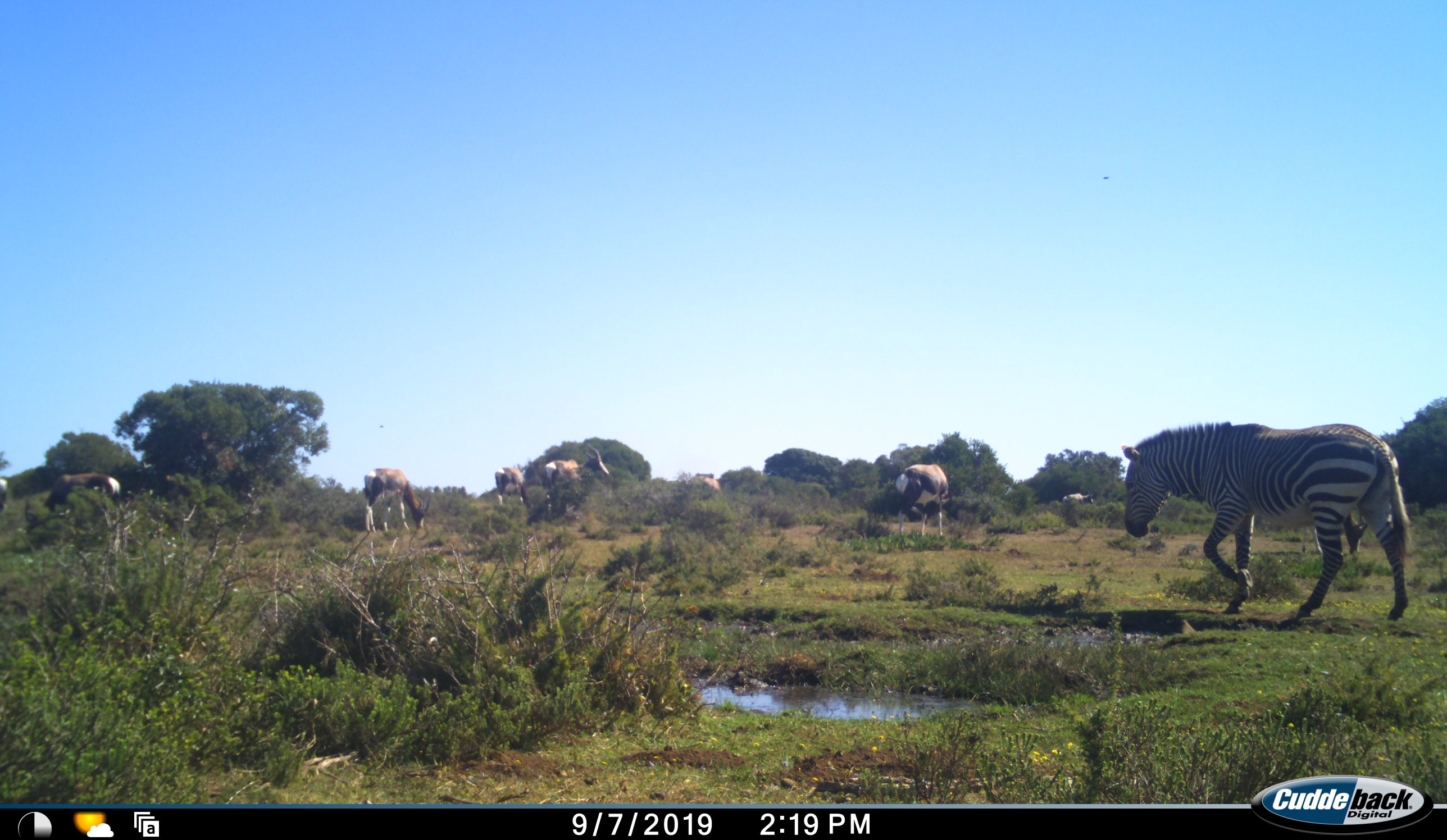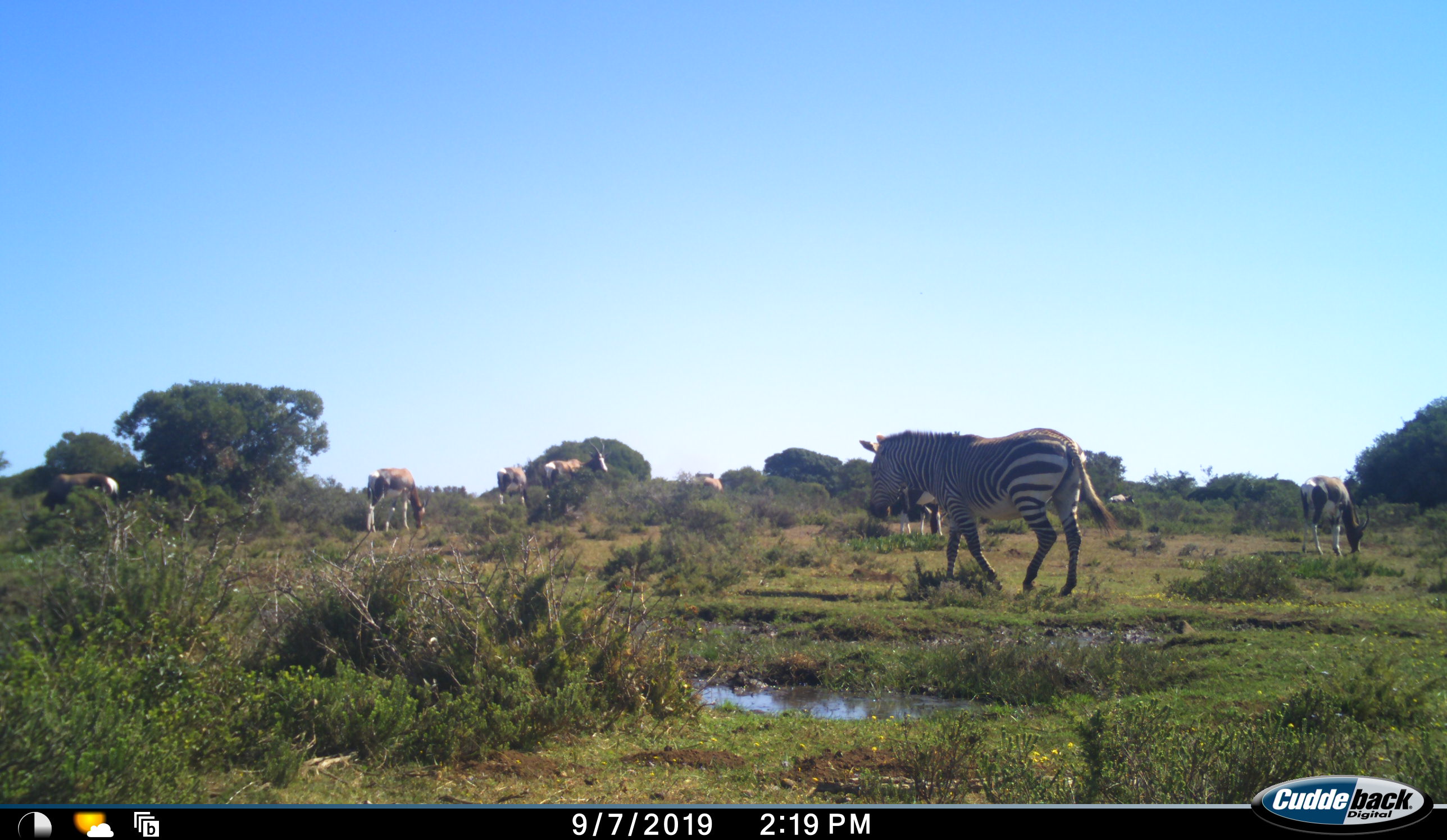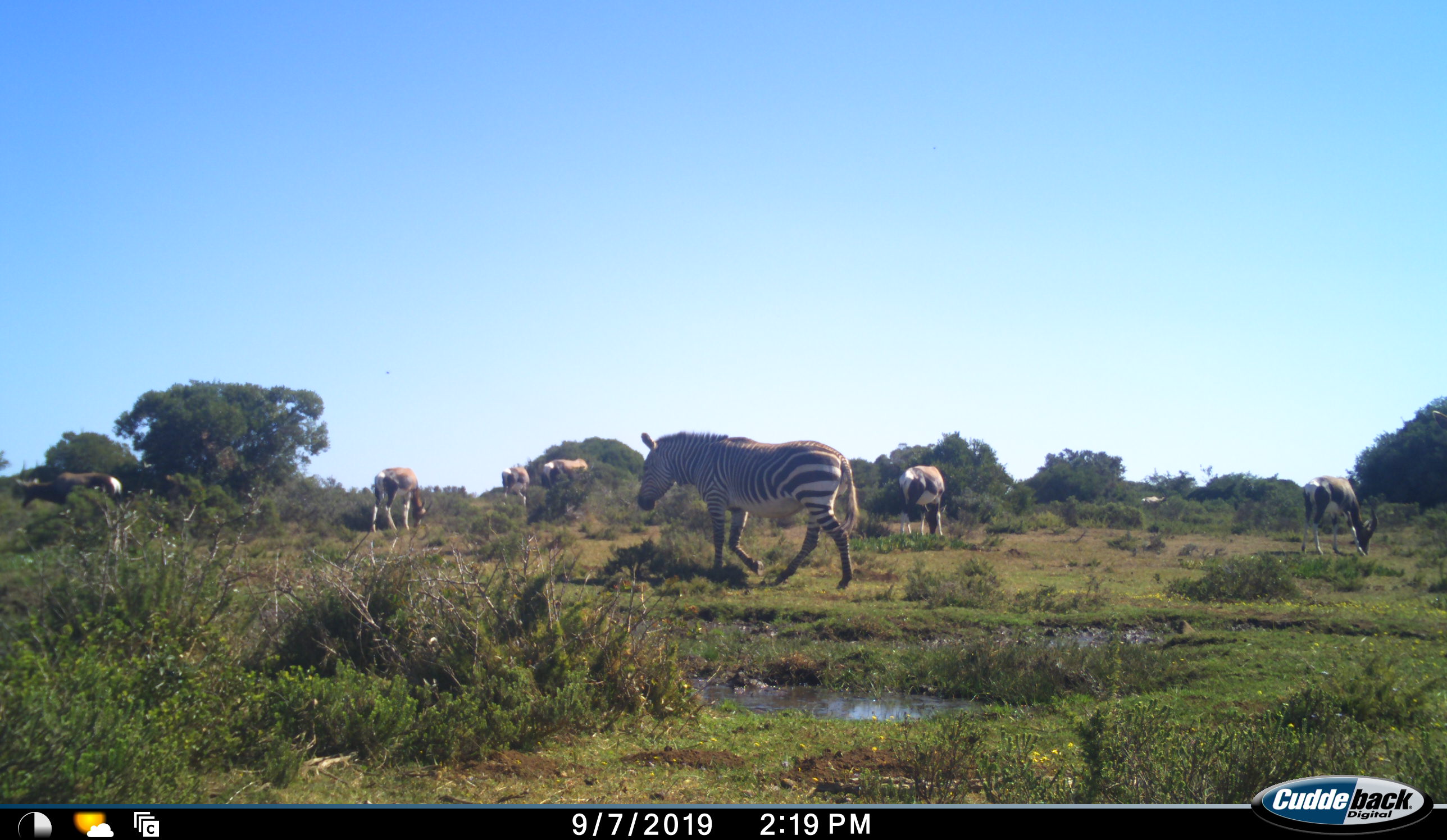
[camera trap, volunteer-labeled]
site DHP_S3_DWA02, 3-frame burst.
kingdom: Animalia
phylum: Chordata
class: Mammalia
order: Artiodactyla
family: Bovidae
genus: Damaliscus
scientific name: Damaliscus pygargus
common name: bontebok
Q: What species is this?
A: Bontebok (Damaliscus pygargus).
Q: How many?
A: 8.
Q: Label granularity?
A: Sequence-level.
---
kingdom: Animalia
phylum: Chordata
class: Mammalia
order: Perissodactyla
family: Equidae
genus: Equus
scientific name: Equus zebra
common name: mountain zebra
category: zebramountain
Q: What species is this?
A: Zebramountain (mountain zebra) (Equus zebra).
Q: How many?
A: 1.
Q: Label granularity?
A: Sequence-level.